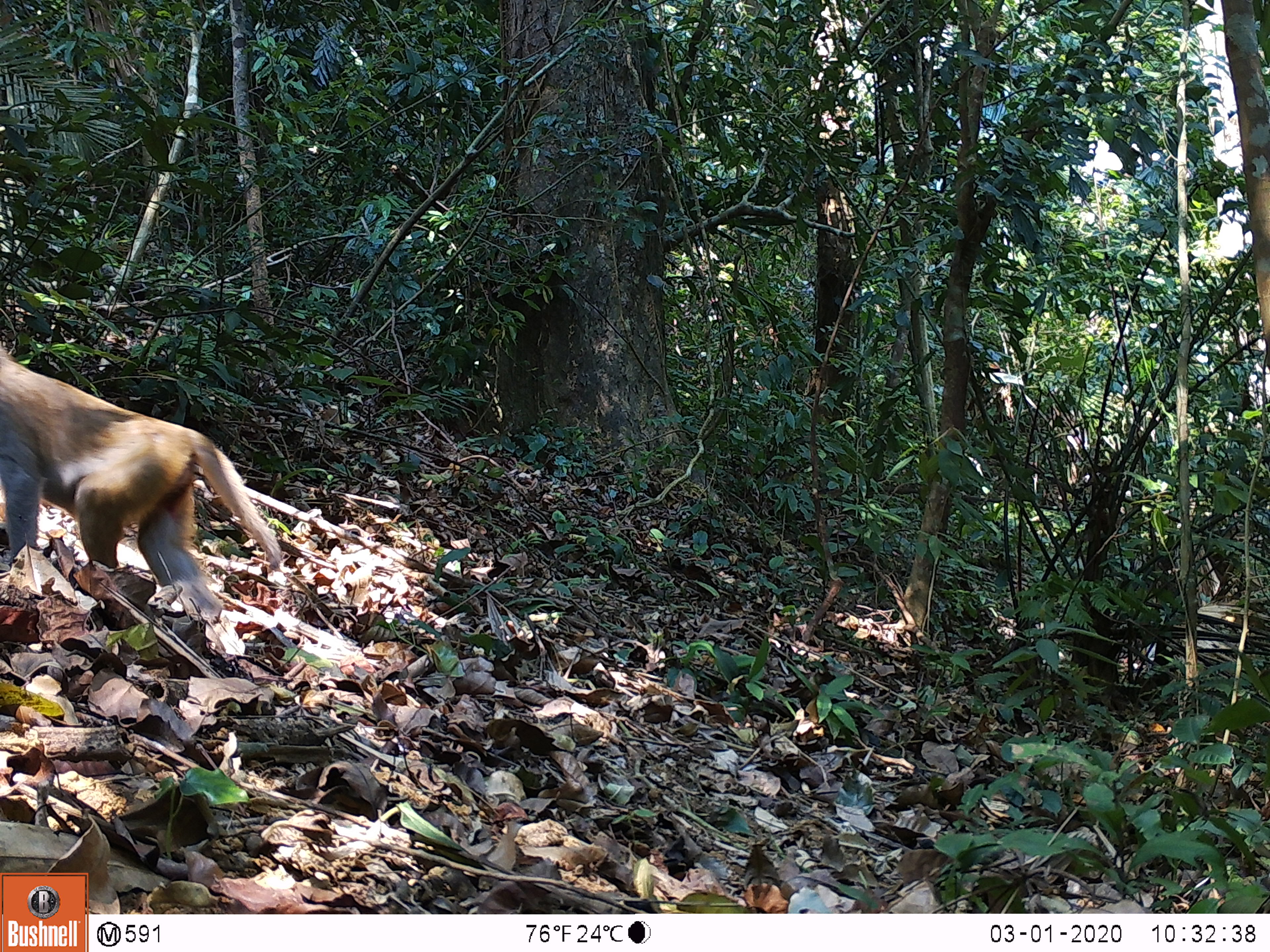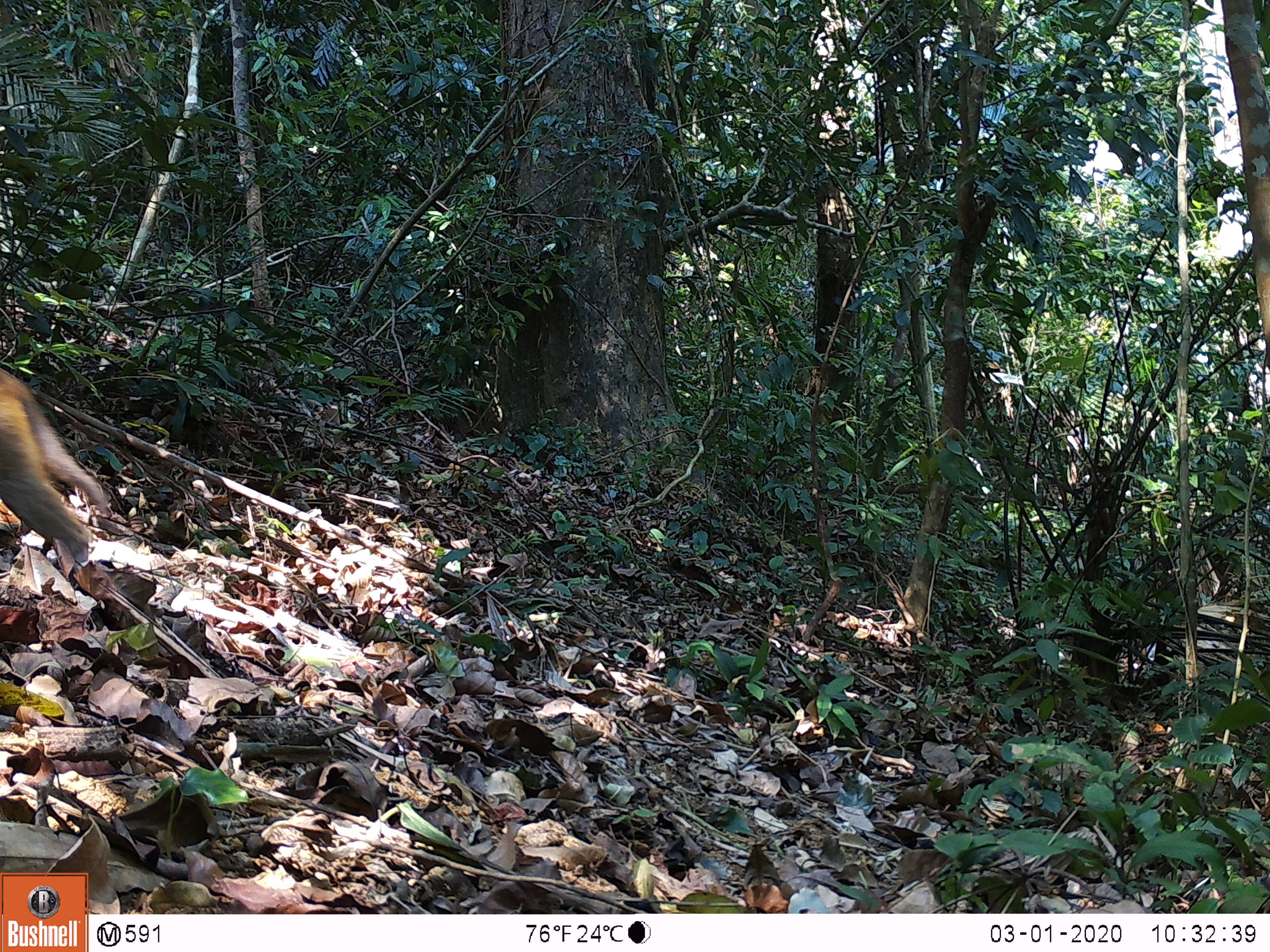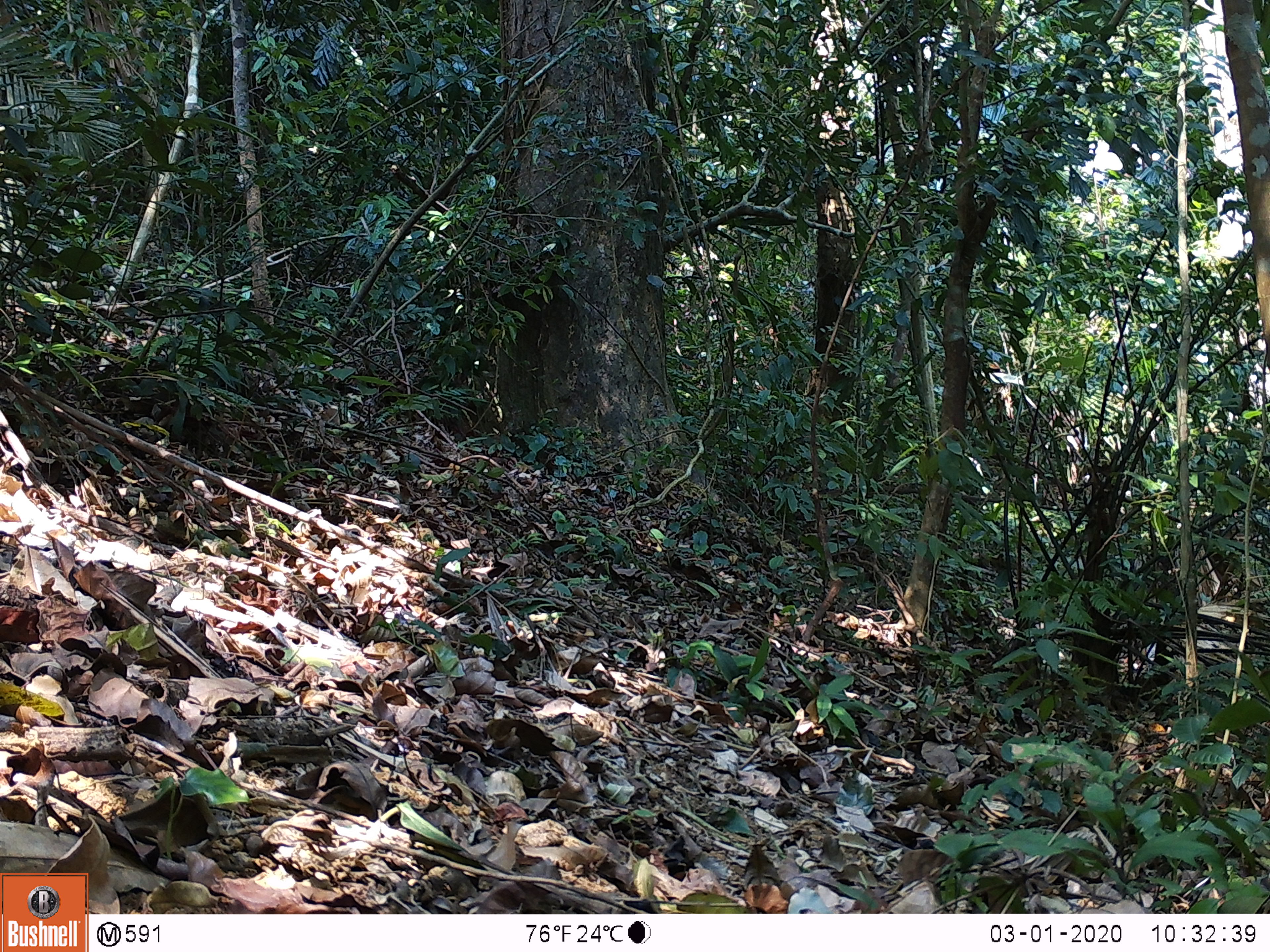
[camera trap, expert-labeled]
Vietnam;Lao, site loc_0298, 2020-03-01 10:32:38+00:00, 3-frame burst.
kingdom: Animalia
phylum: Chordata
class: Mammalia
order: Primates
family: Cercopithecidae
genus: Macaca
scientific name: Macaca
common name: macaques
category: assam or rhesus macaque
Assam or rhesus macaque (macaques) (Macaca). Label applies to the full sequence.